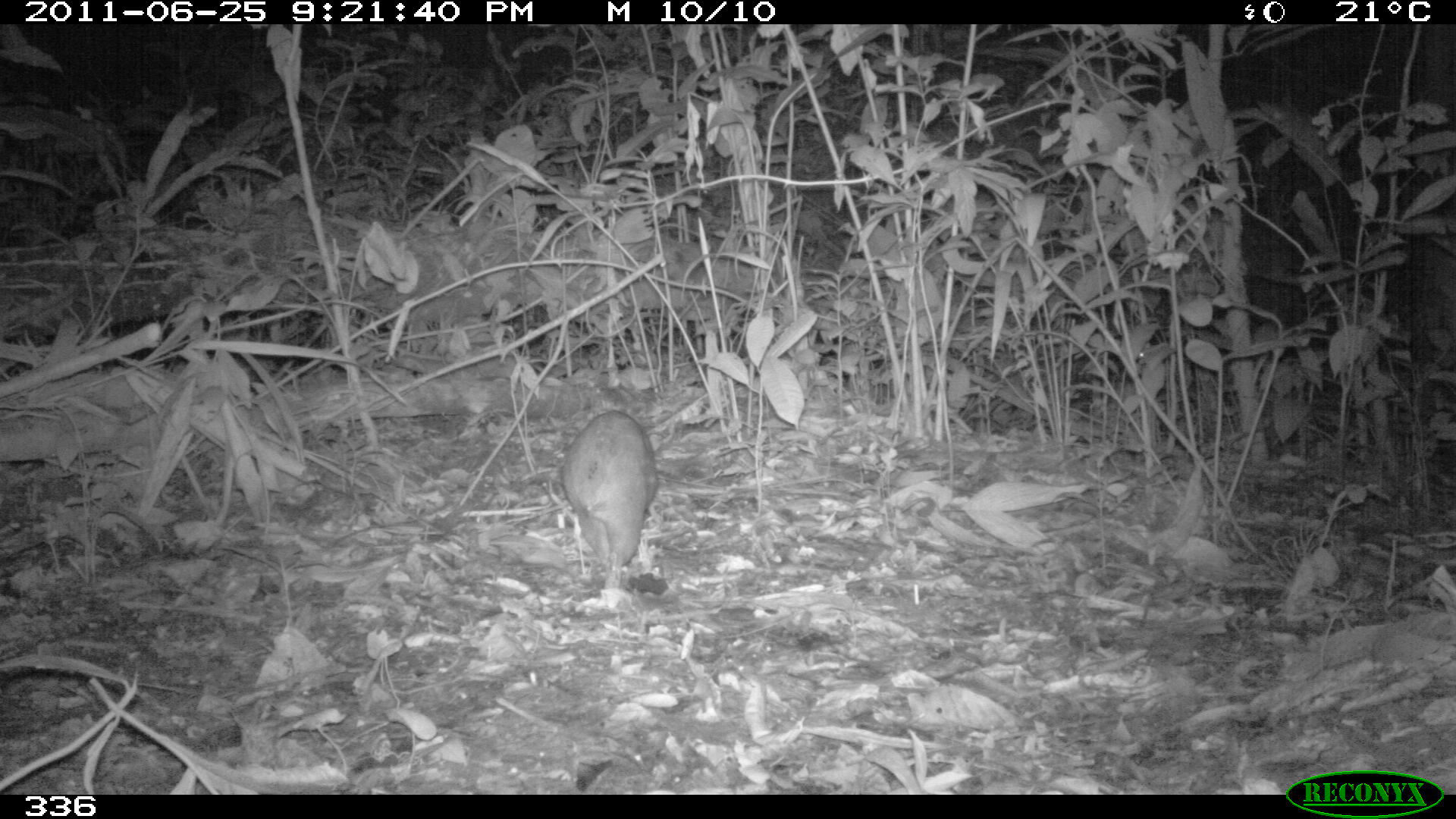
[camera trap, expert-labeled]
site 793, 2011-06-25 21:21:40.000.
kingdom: Animalia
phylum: Chordata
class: Mammalia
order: Rodentia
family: Cuniculidae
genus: Cuniculus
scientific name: Cuniculus paca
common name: spotted paca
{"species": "Cuniculus paca (spotted paca)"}